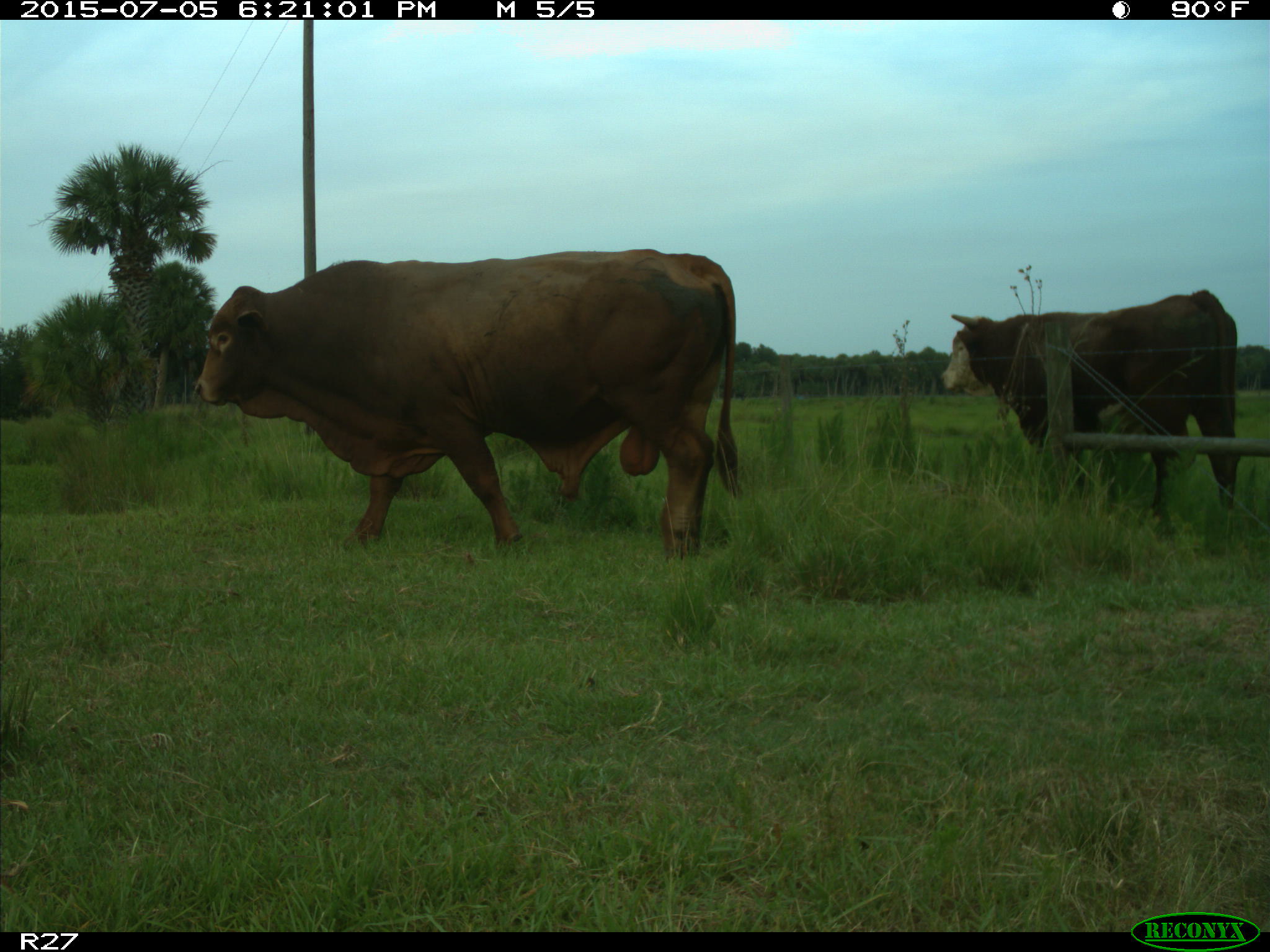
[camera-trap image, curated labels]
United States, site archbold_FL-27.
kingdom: Animalia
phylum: Chordata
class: Mammalia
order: Artiodactyla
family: Bovidae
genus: Bos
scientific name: Bos taurus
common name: domestic cow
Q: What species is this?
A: Bos taurus (domestic cow).